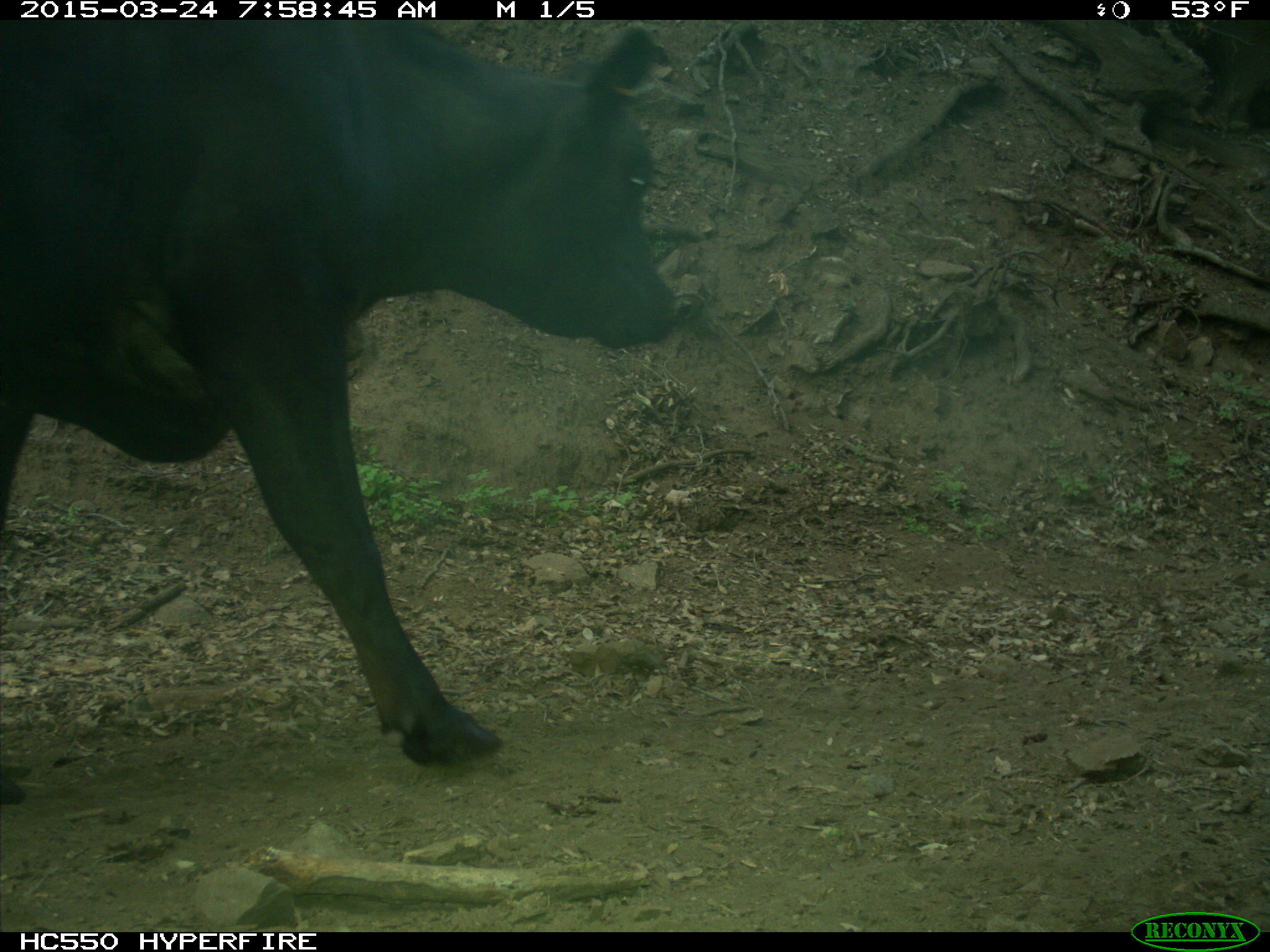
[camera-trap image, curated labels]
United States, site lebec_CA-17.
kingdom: Animalia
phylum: Chordata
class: Mammalia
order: Artiodactyla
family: Bovidae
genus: Bos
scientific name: Bos taurus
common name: domestic cow